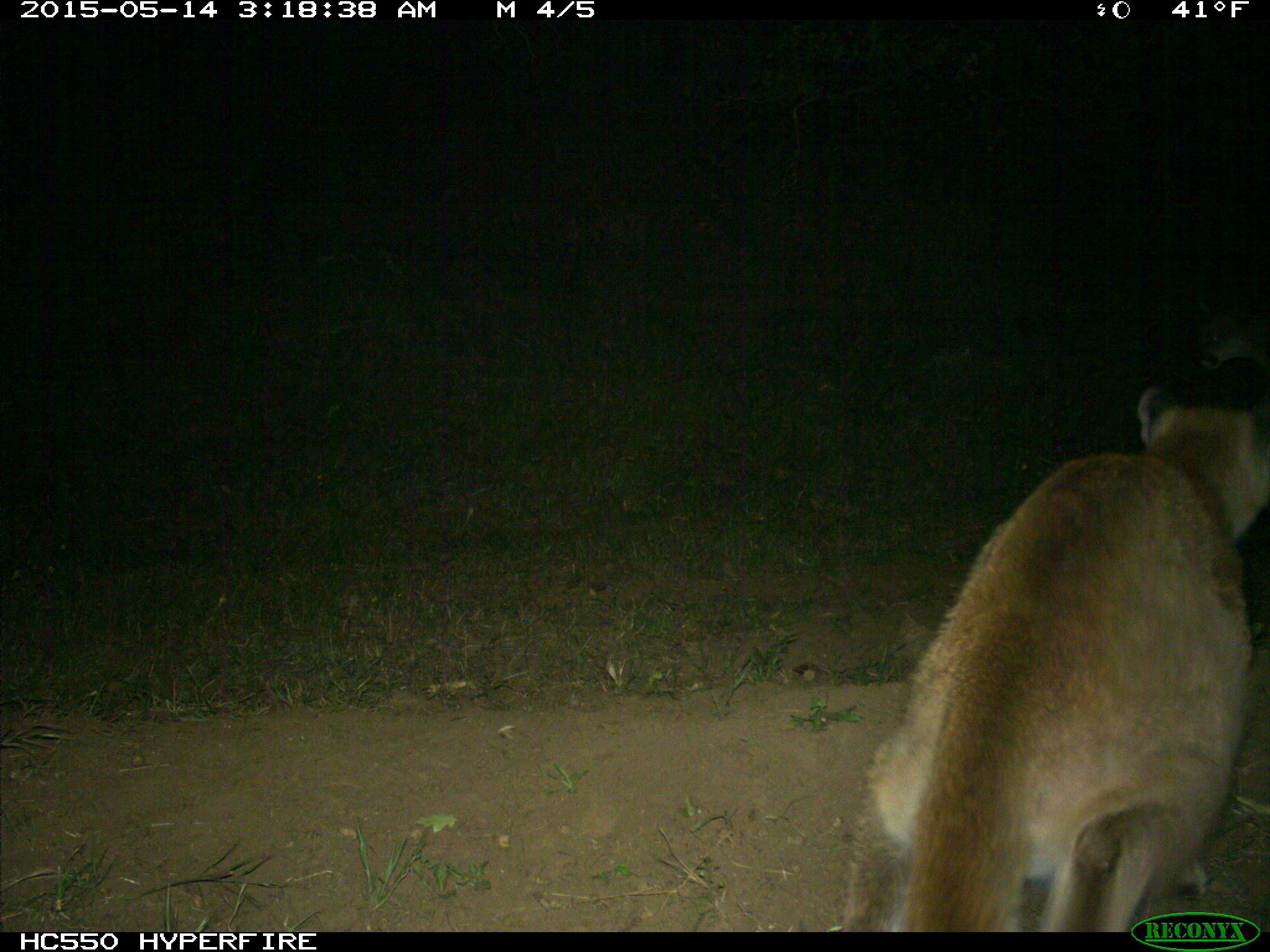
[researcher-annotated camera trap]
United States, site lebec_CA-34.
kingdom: Animalia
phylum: Chordata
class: Mammalia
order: Carnivora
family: Felidae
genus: Puma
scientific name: Puma concolor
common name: mountain lion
Puma concolor (mountain lion).